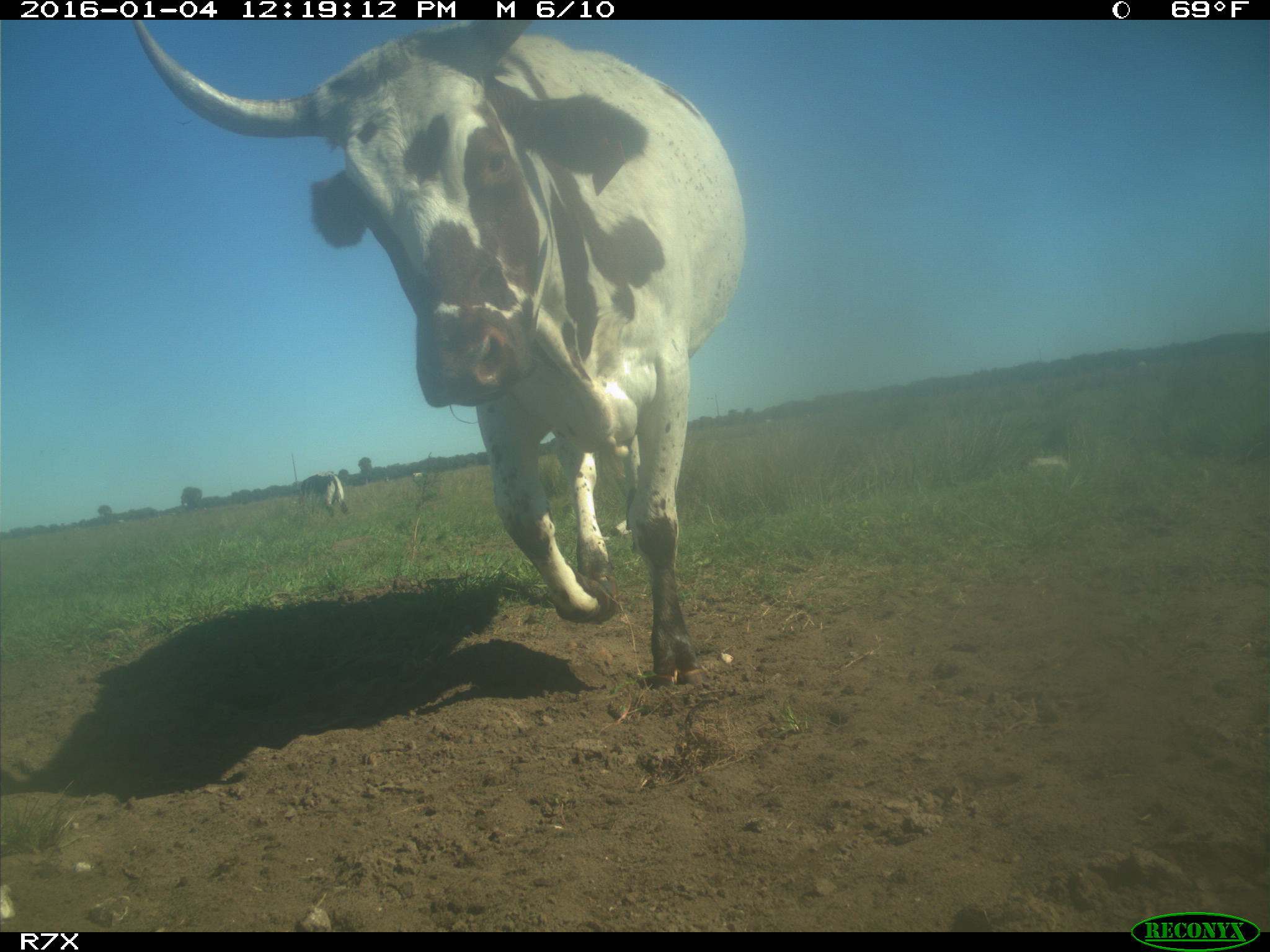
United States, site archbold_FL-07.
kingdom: Animalia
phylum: Chordata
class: Mammalia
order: Artiodactyla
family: Bovidae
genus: Bos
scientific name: Bos taurus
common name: domestic cow